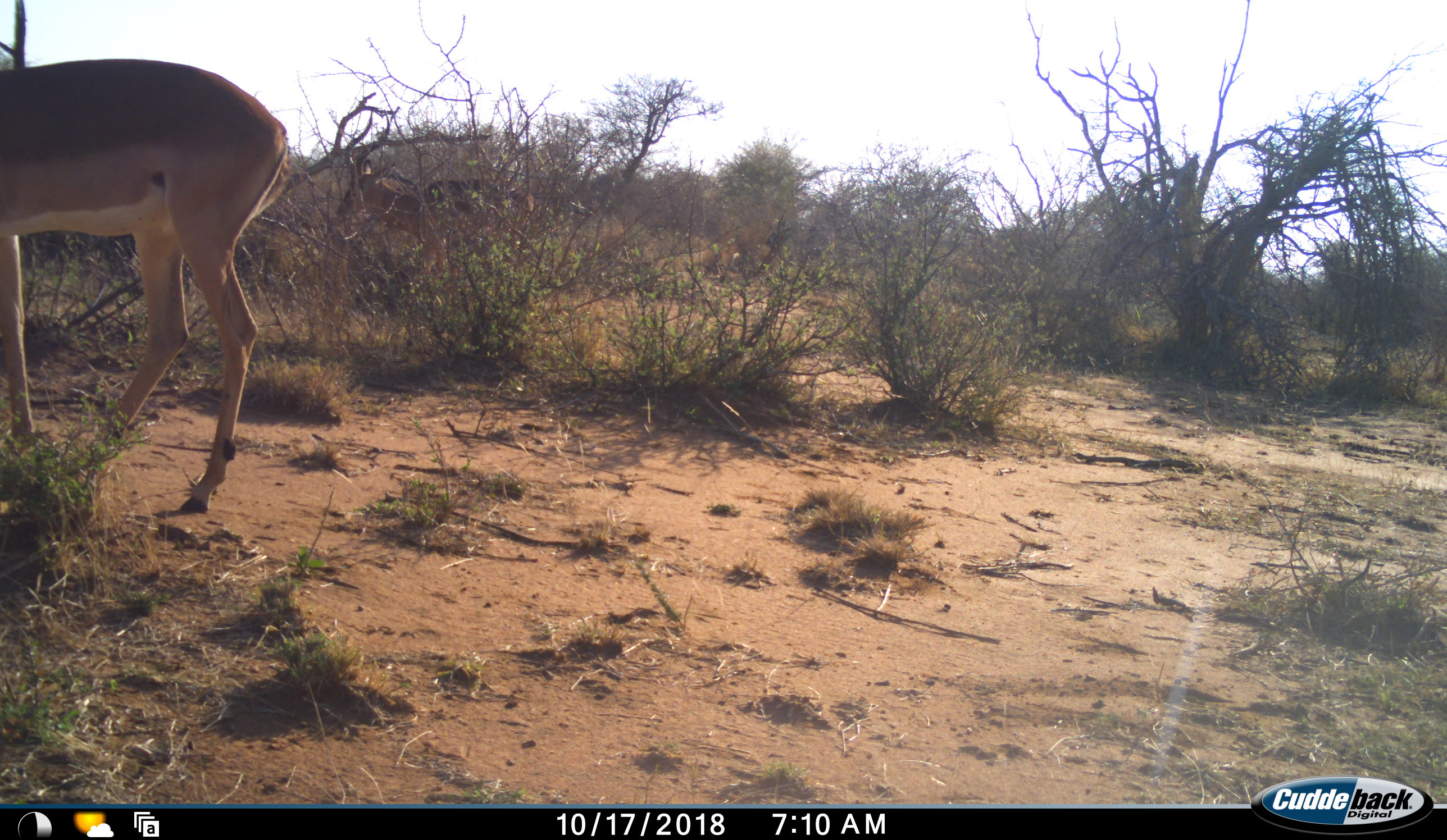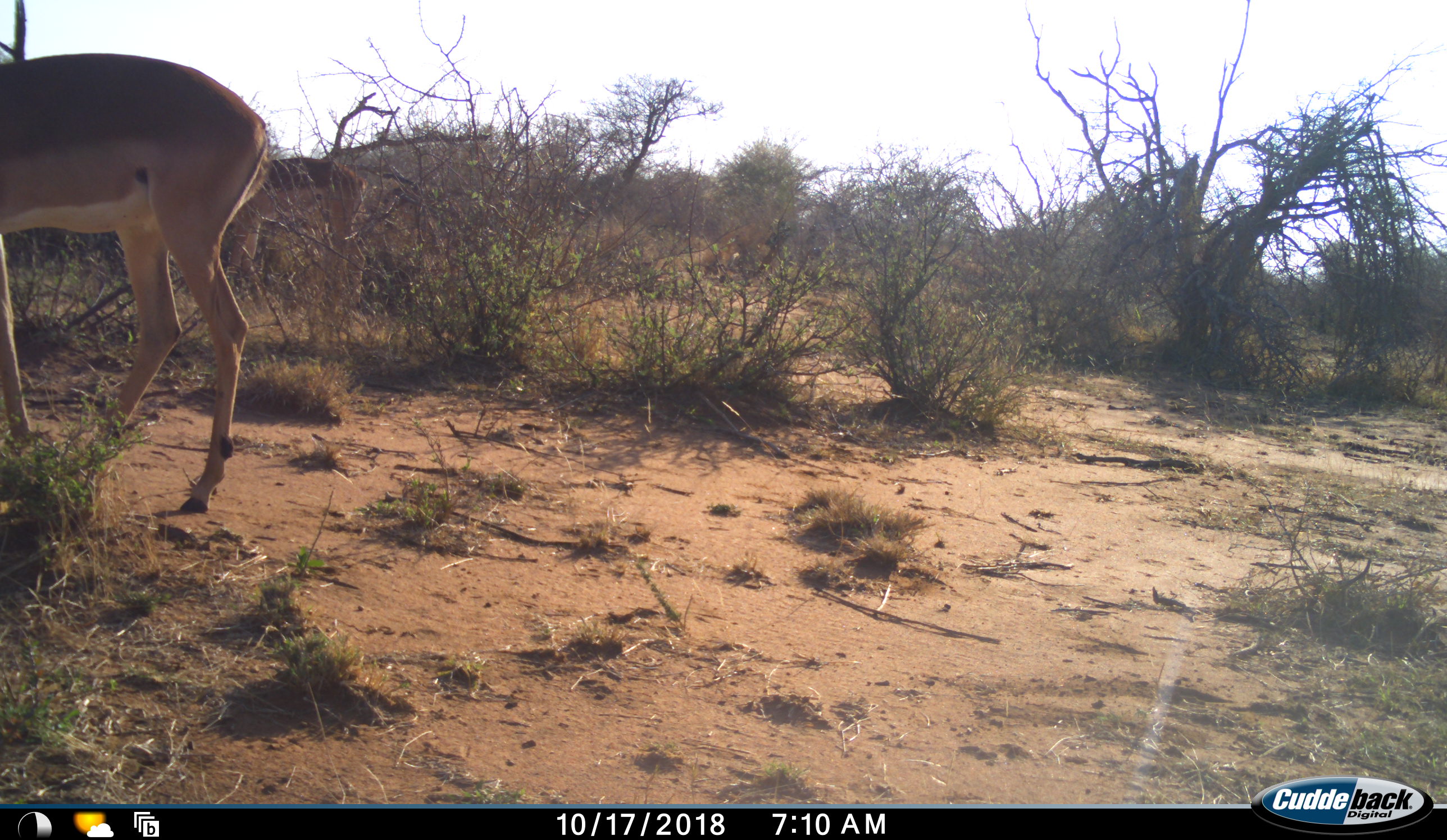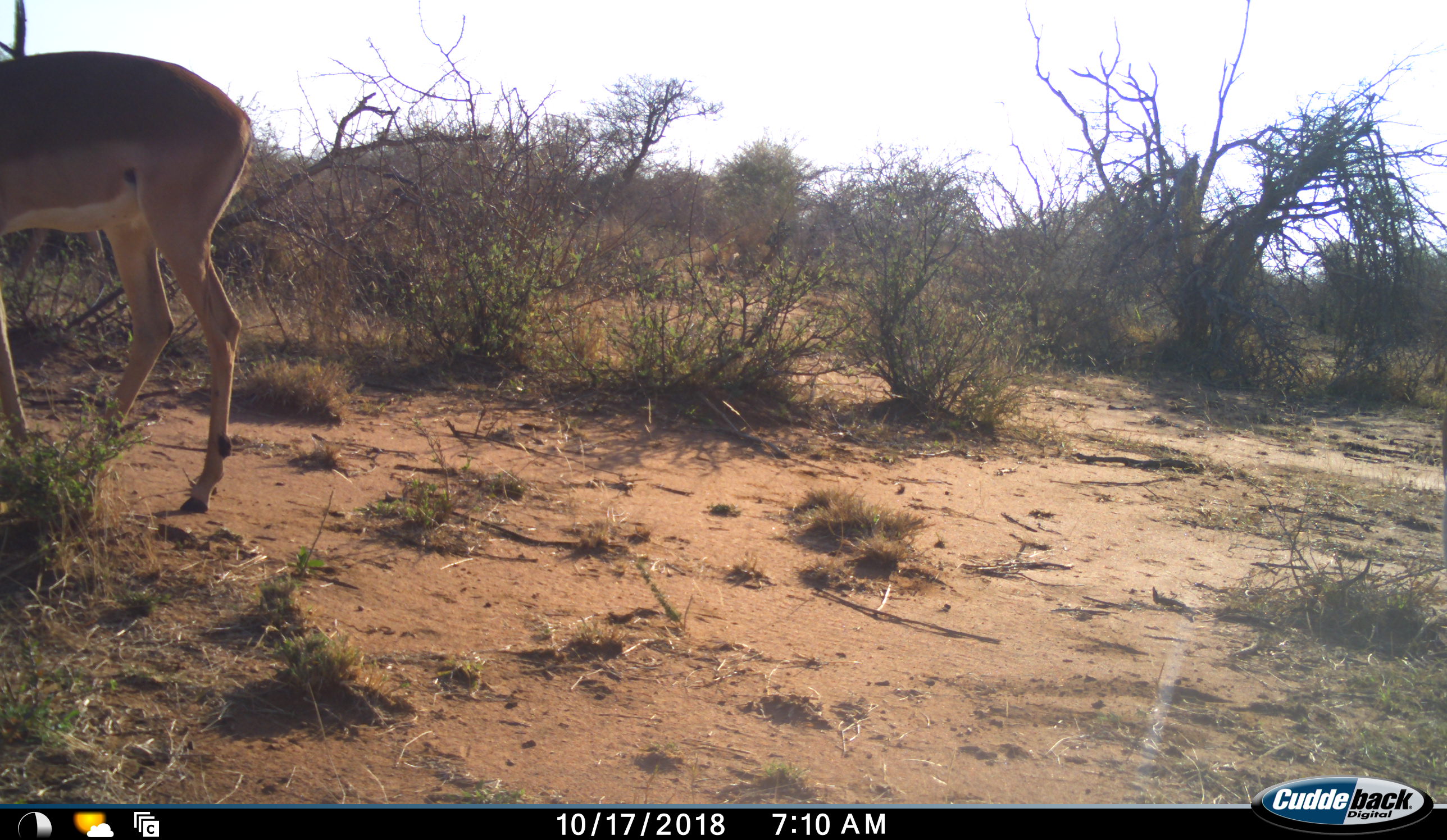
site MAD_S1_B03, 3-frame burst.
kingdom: Animalia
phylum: Chordata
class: Mammalia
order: Artiodactyla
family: Bovidae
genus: Aepyceros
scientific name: Aepyceros melampus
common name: impala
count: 2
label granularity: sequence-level